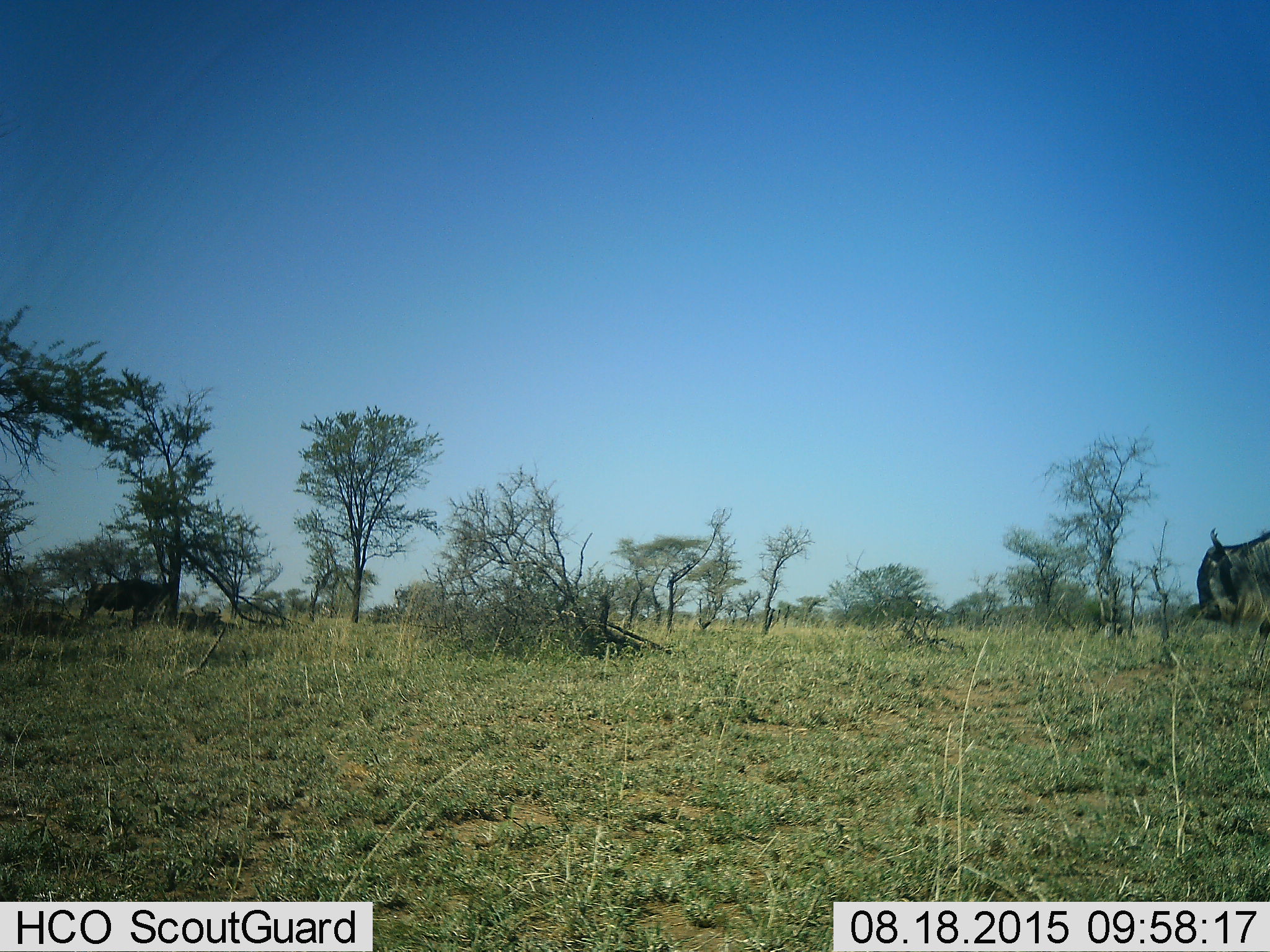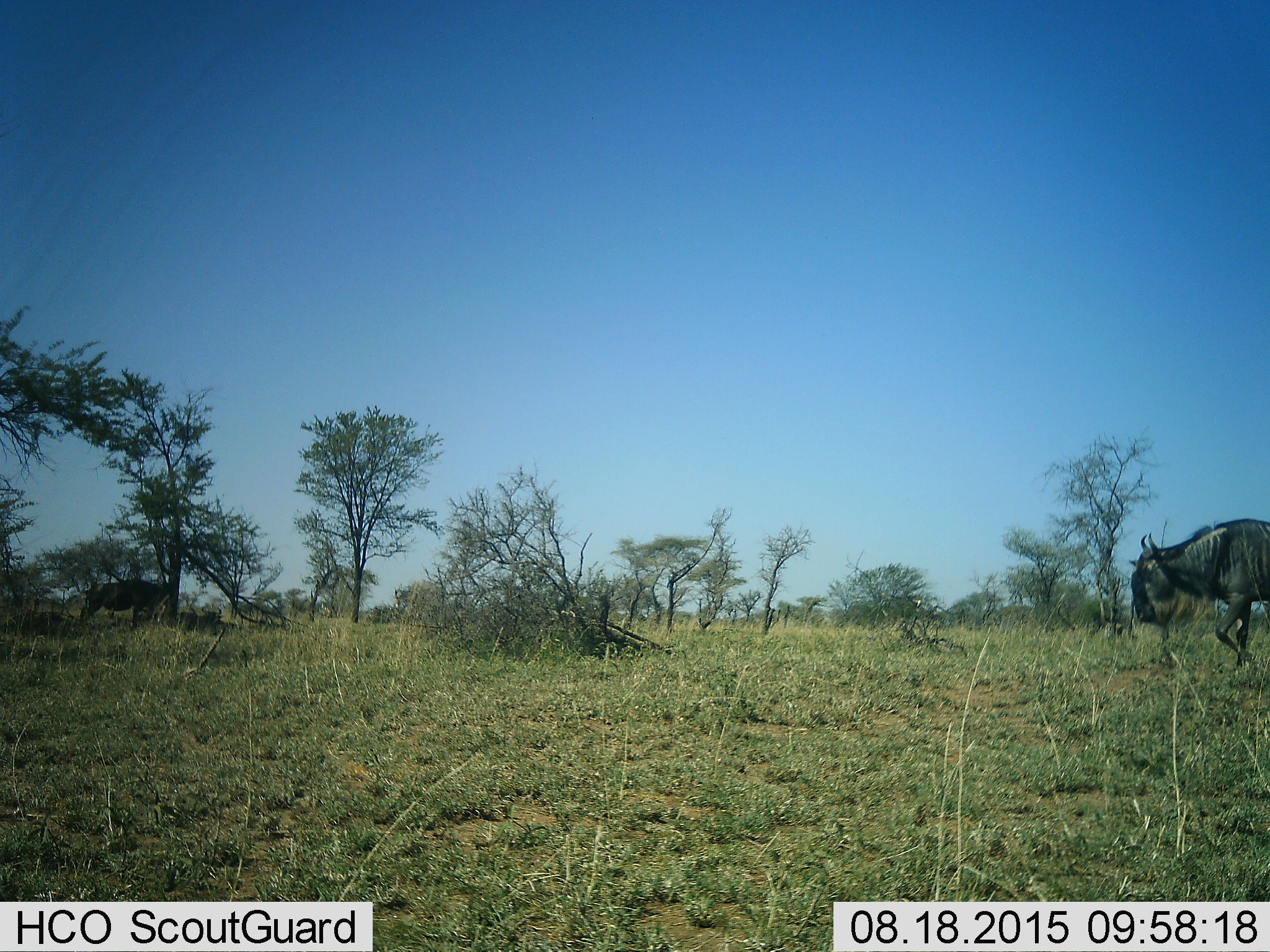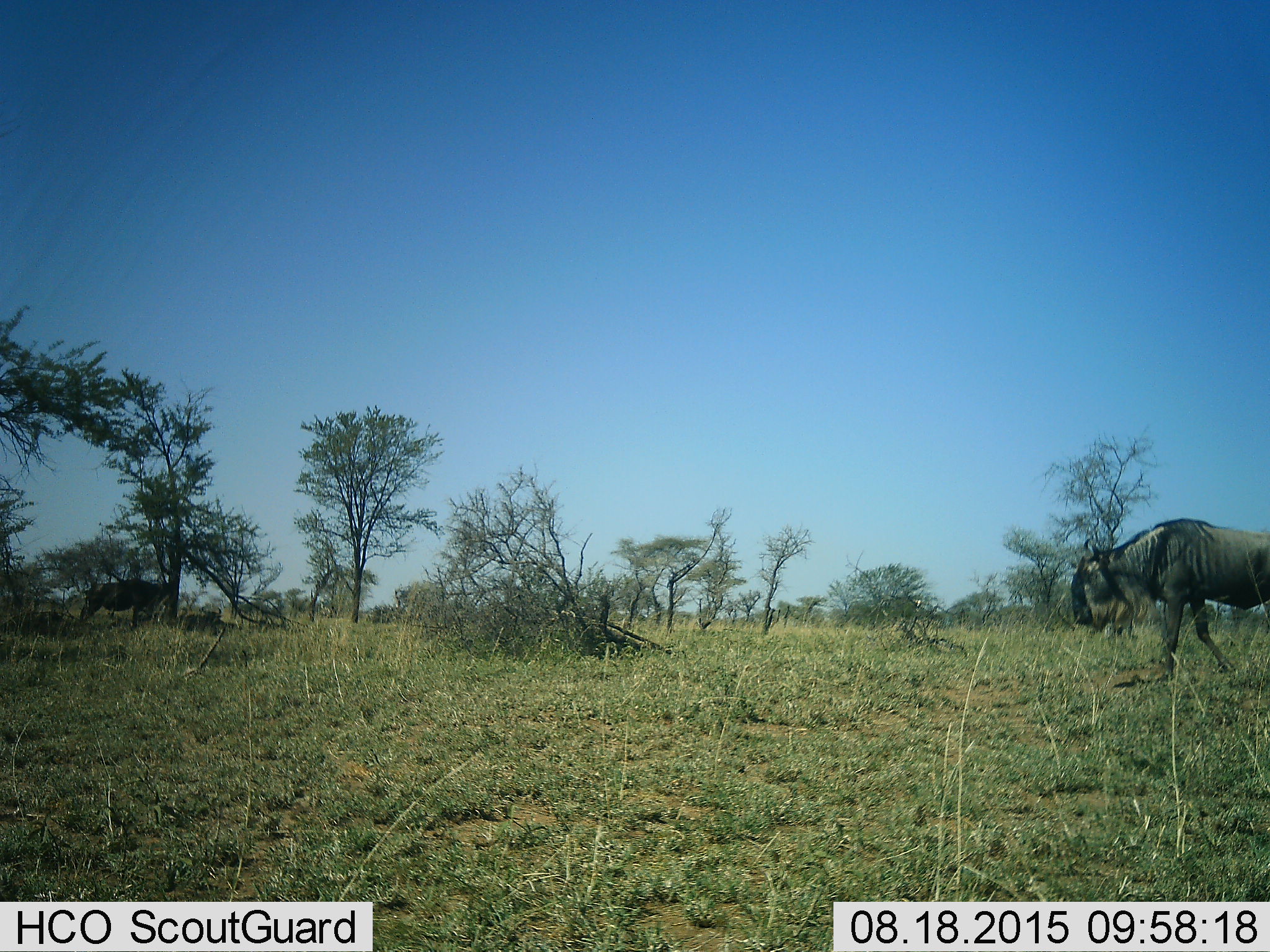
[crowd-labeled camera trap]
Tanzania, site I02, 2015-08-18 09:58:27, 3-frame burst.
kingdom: Animalia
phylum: Chordata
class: Mammalia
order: Artiodactyla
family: Bovidae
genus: Connochaetes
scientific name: Connochaetes taurinus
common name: blue wildebeest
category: wildebeest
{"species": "wildebeest (blue wildebeest) (Connochaetes taurinus)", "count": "4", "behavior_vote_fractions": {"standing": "62%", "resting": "62%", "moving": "88%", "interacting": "0%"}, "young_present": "0%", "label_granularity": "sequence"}